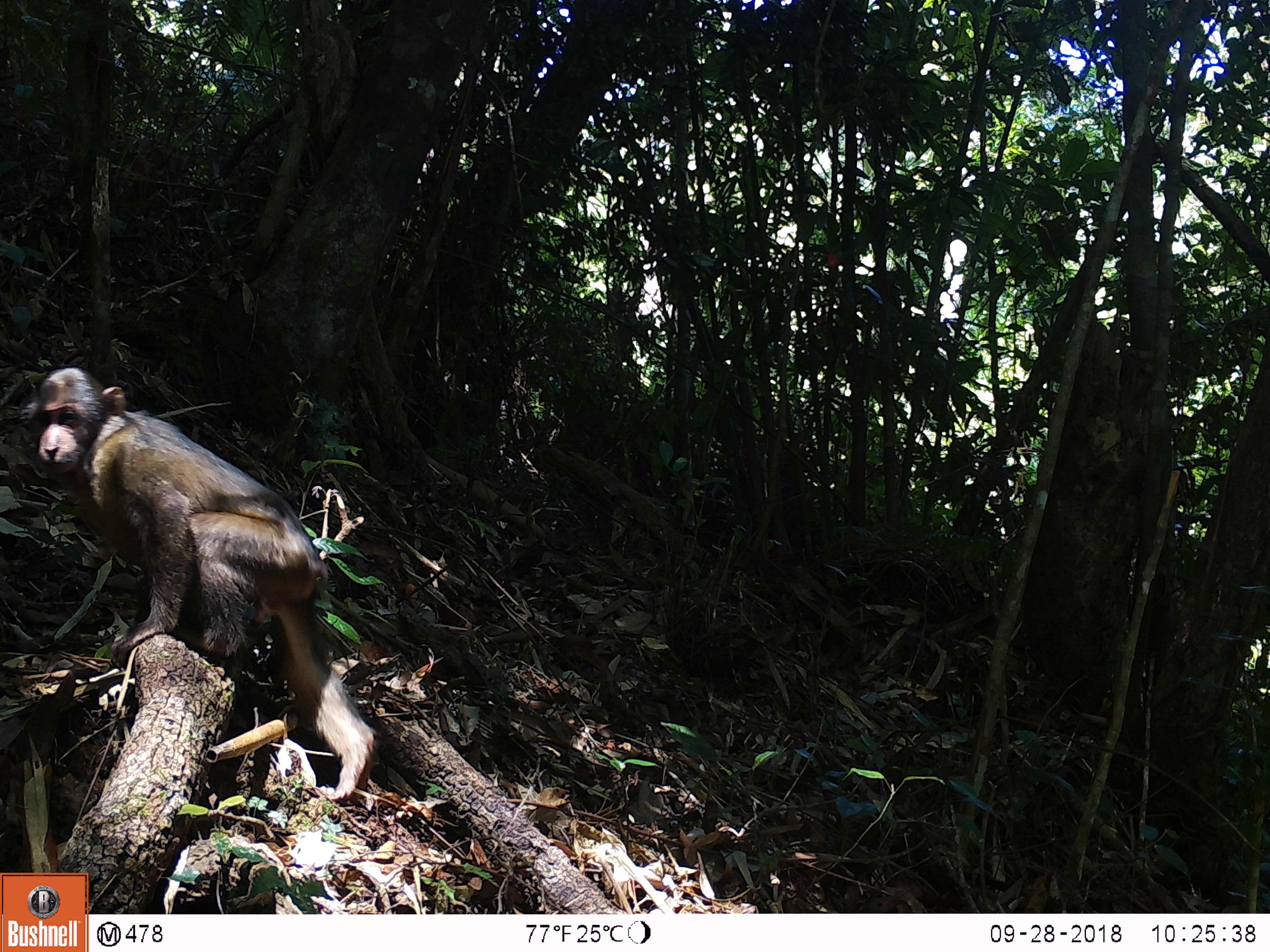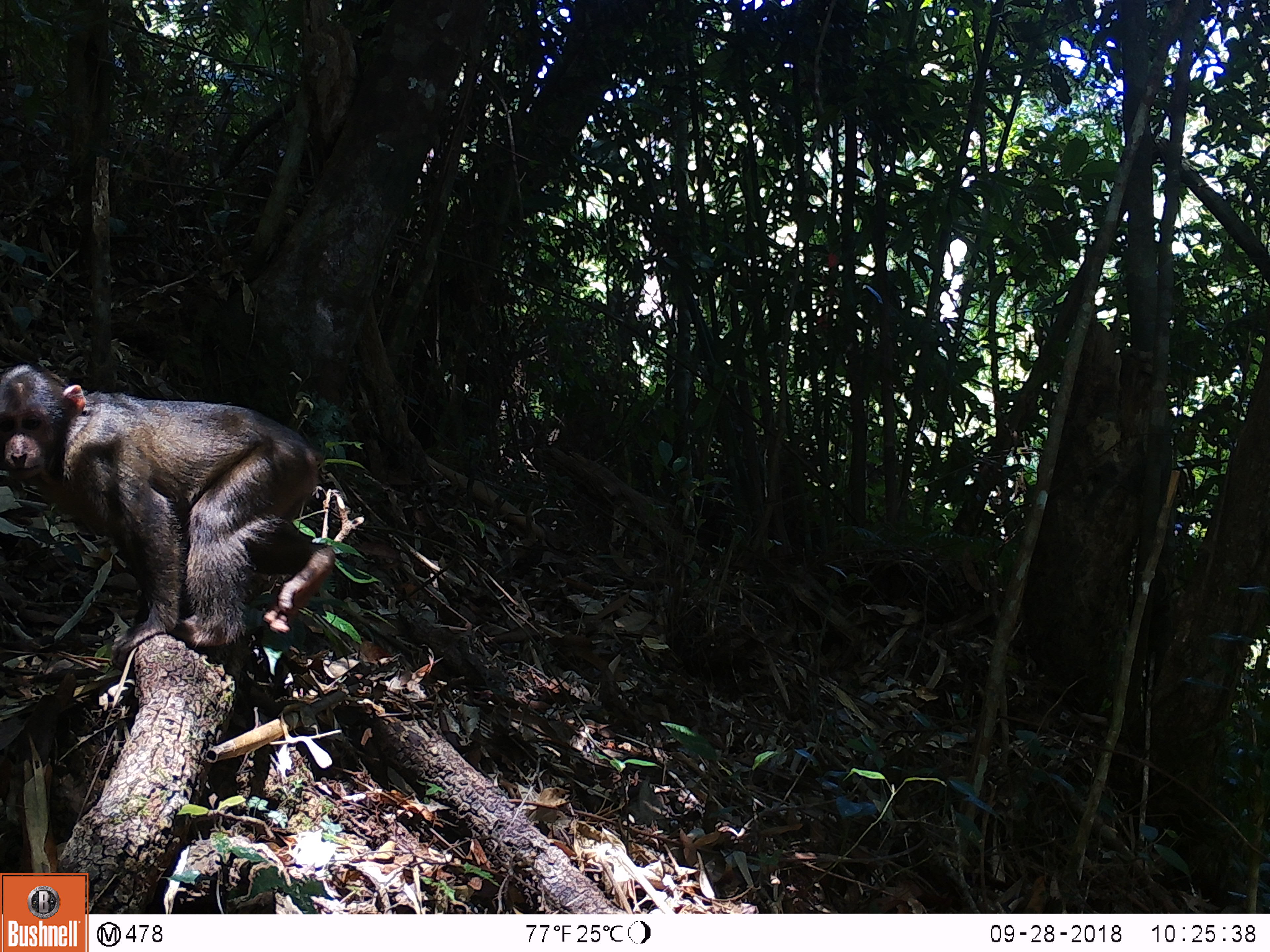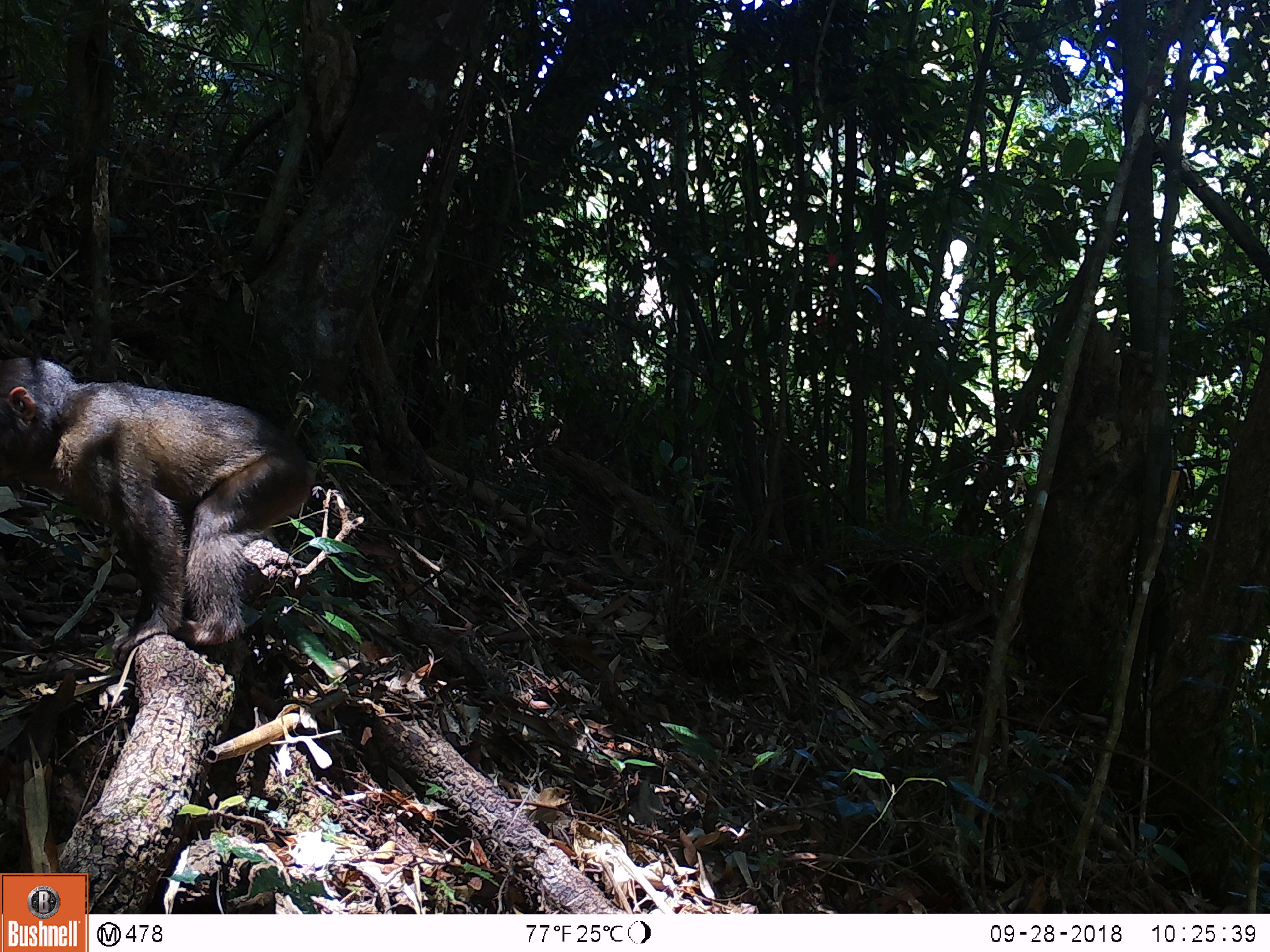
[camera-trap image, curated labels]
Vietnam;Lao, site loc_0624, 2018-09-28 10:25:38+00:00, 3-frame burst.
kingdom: Animalia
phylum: Chordata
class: Mammalia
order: Primates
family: Cercopithecidae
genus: Macaca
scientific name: Macaca arctoides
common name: stump-tailed macaque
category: stump tailed macaque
Stump tailed macaque (stump-tailed macaque) (Macaca arctoides). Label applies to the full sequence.